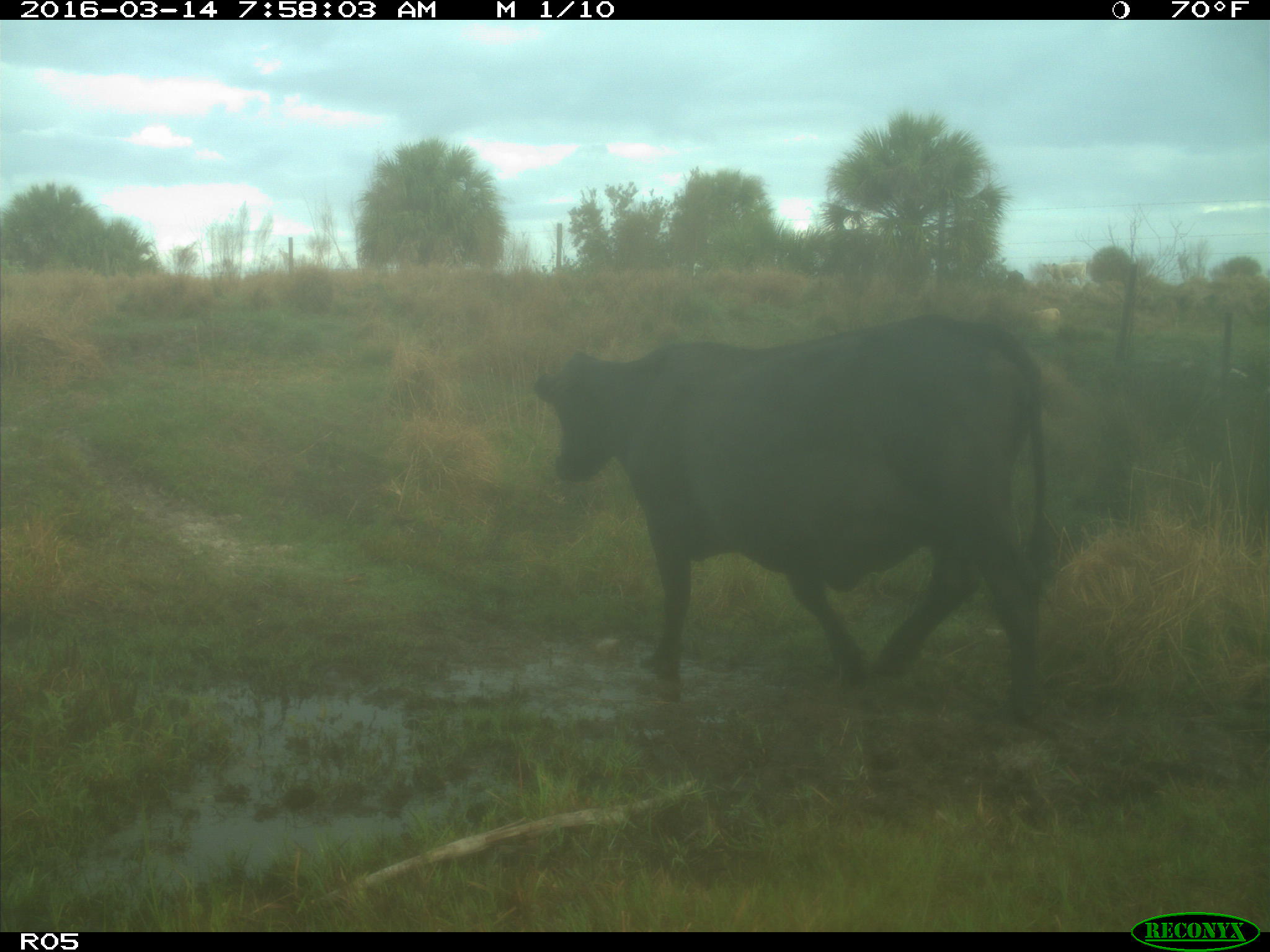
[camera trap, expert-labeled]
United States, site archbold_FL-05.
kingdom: Animalia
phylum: Chordata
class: Mammalia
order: Artiodactyla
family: Bovidae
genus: Bos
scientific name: Bos taurus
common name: domestic cow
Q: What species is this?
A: Bos taurus (domestic cow).